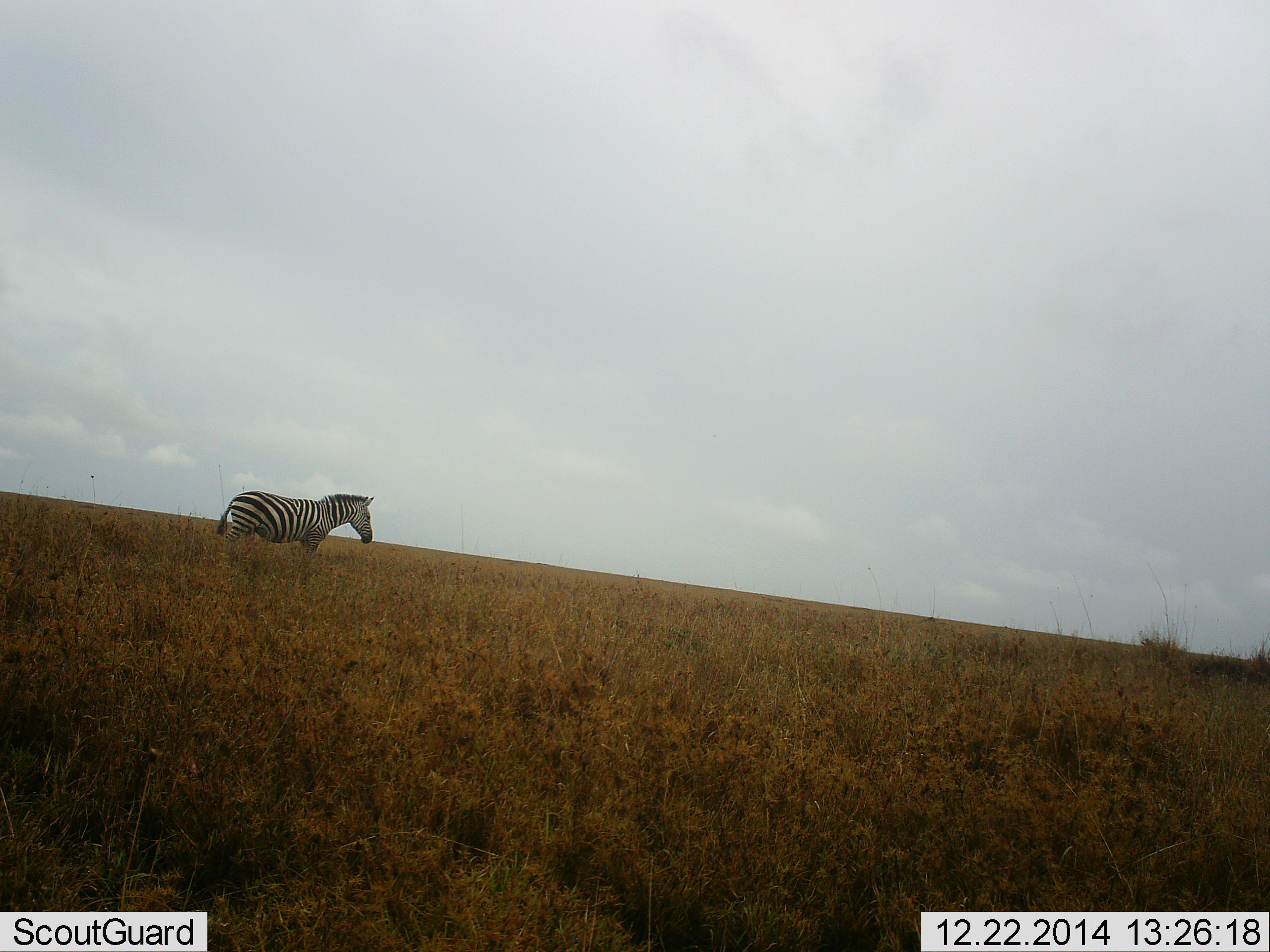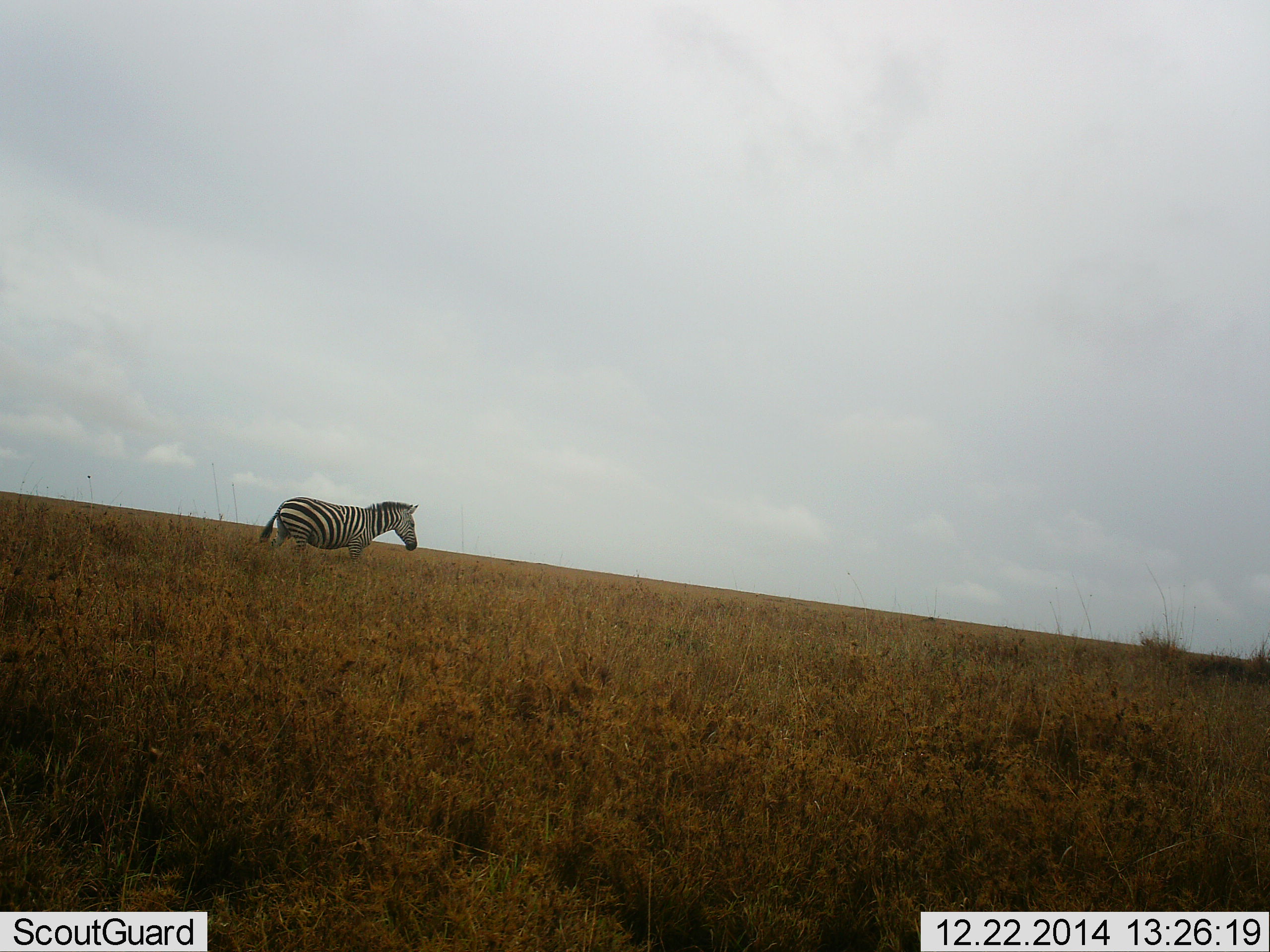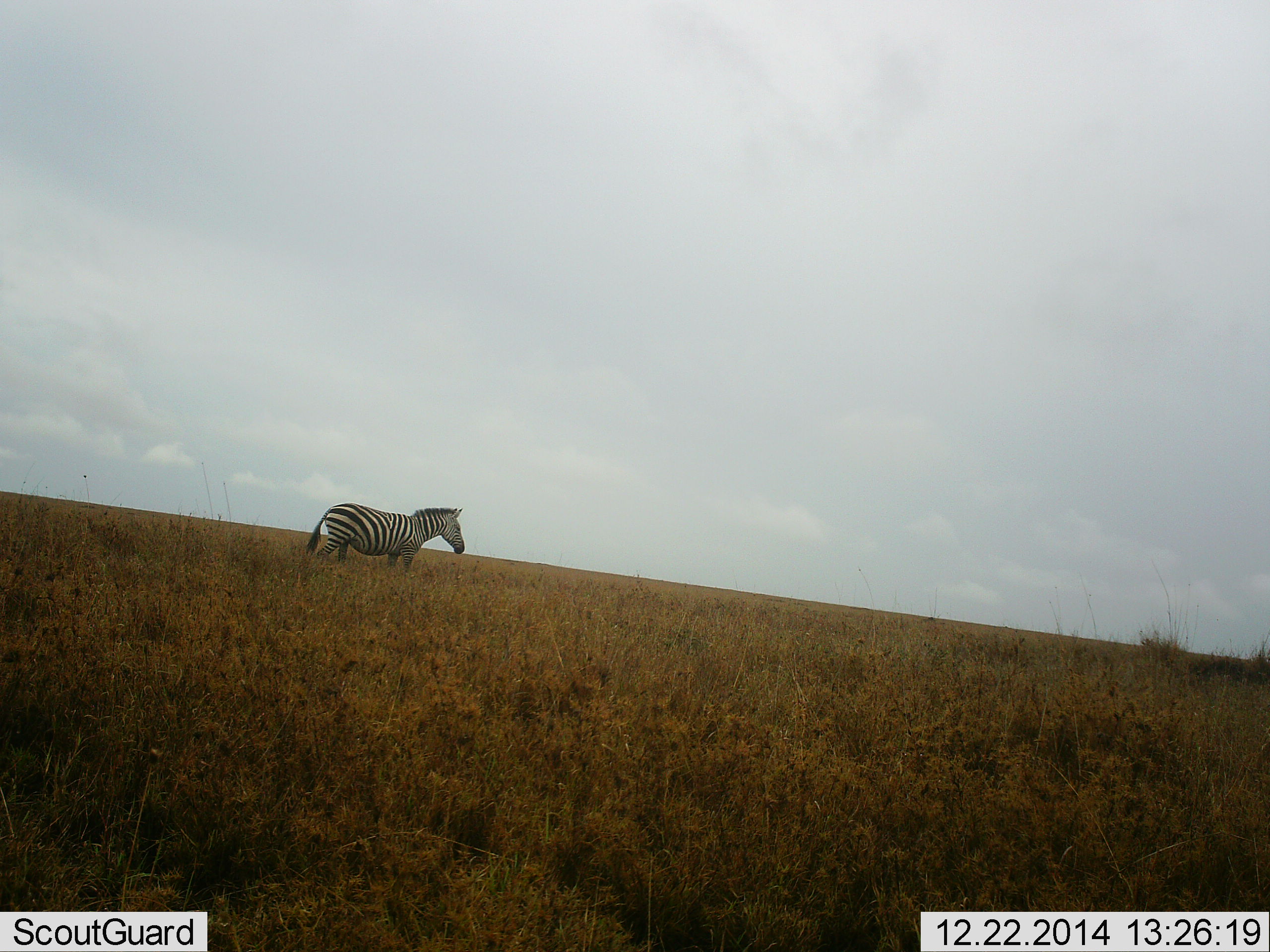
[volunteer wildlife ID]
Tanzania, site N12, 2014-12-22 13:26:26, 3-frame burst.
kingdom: Animalia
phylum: Chordata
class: Mammalia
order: Perissodactyla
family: Equidae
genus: Equus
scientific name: Equus quagga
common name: plains zebra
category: zebra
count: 1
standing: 0%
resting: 0%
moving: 100%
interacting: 0%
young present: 0%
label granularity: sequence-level